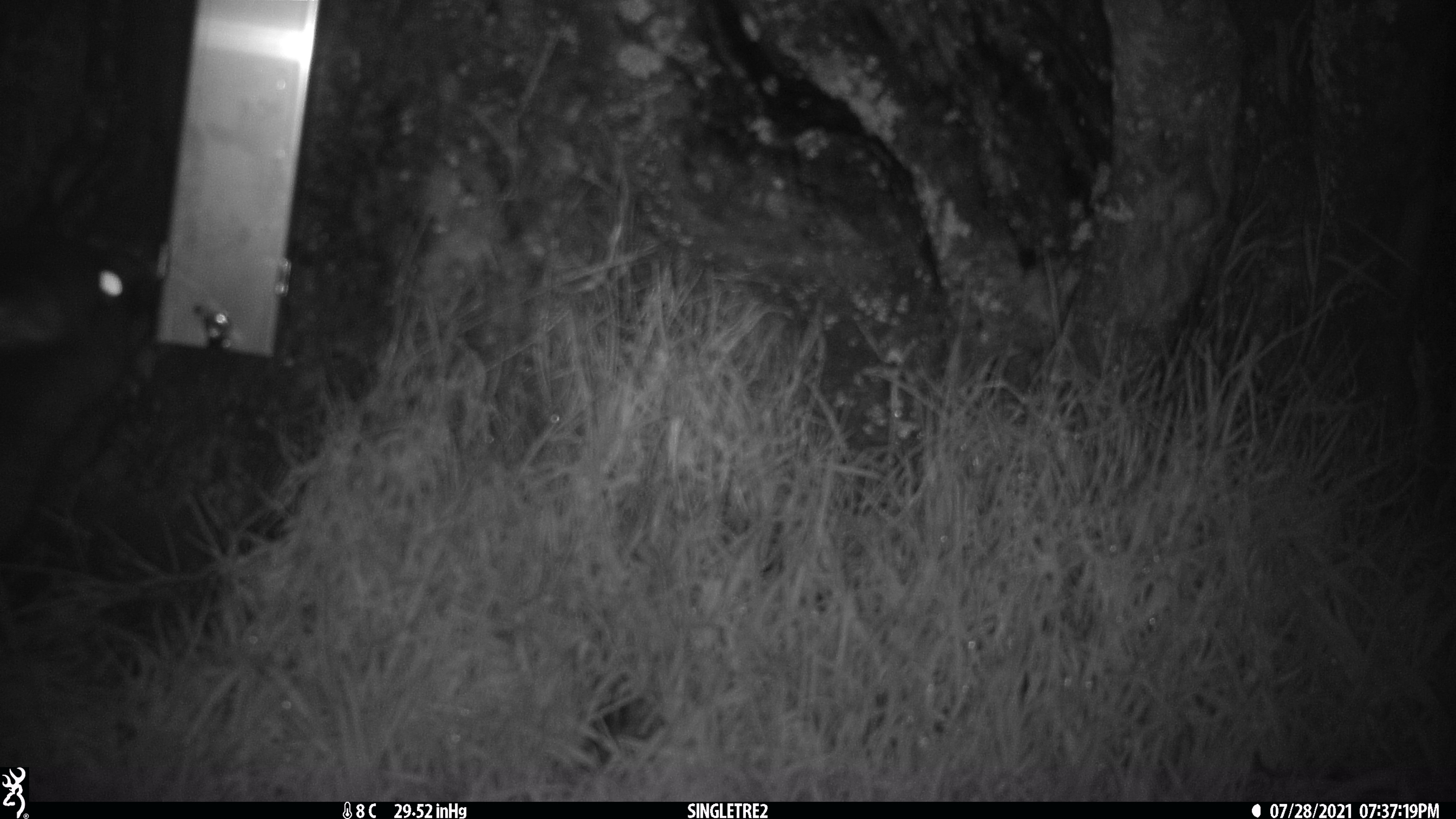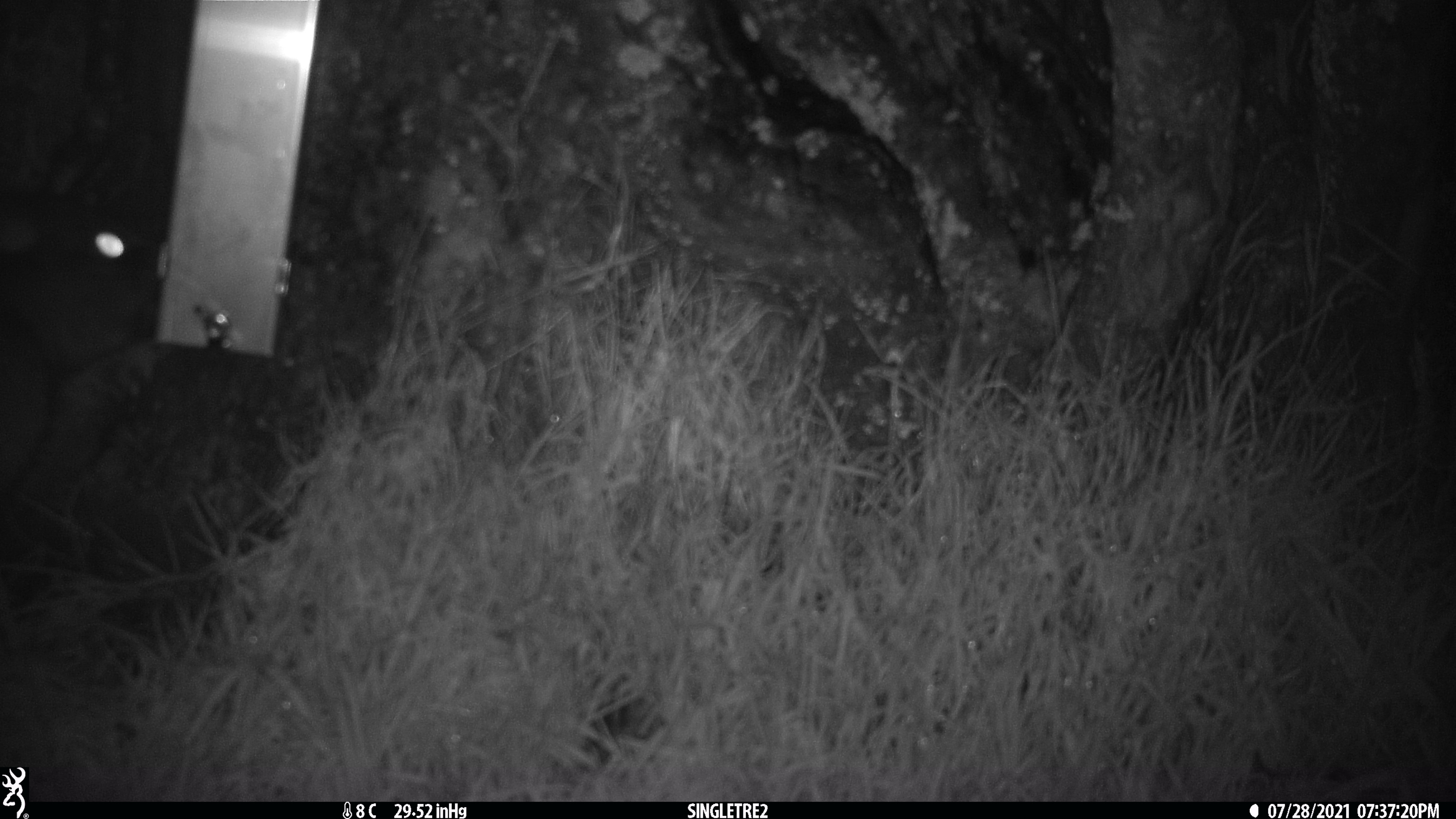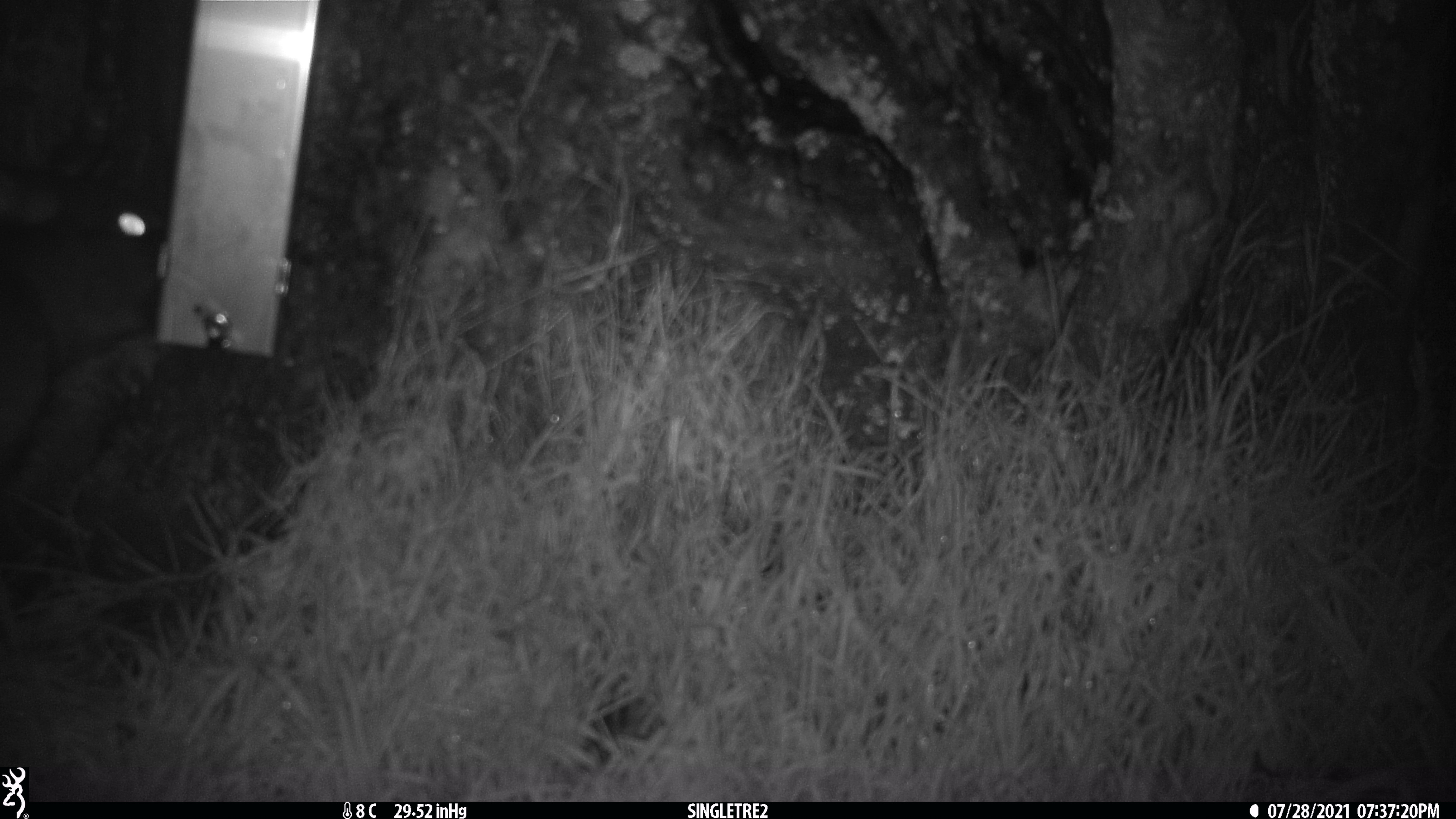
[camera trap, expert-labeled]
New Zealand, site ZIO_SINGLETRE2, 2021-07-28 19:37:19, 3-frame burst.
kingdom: Animalia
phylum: Chordata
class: Mammalia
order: Diprotodontia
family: Phalangeridae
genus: Trichosurus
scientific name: Trichosurus vulpecula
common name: common brushtail possum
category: possum